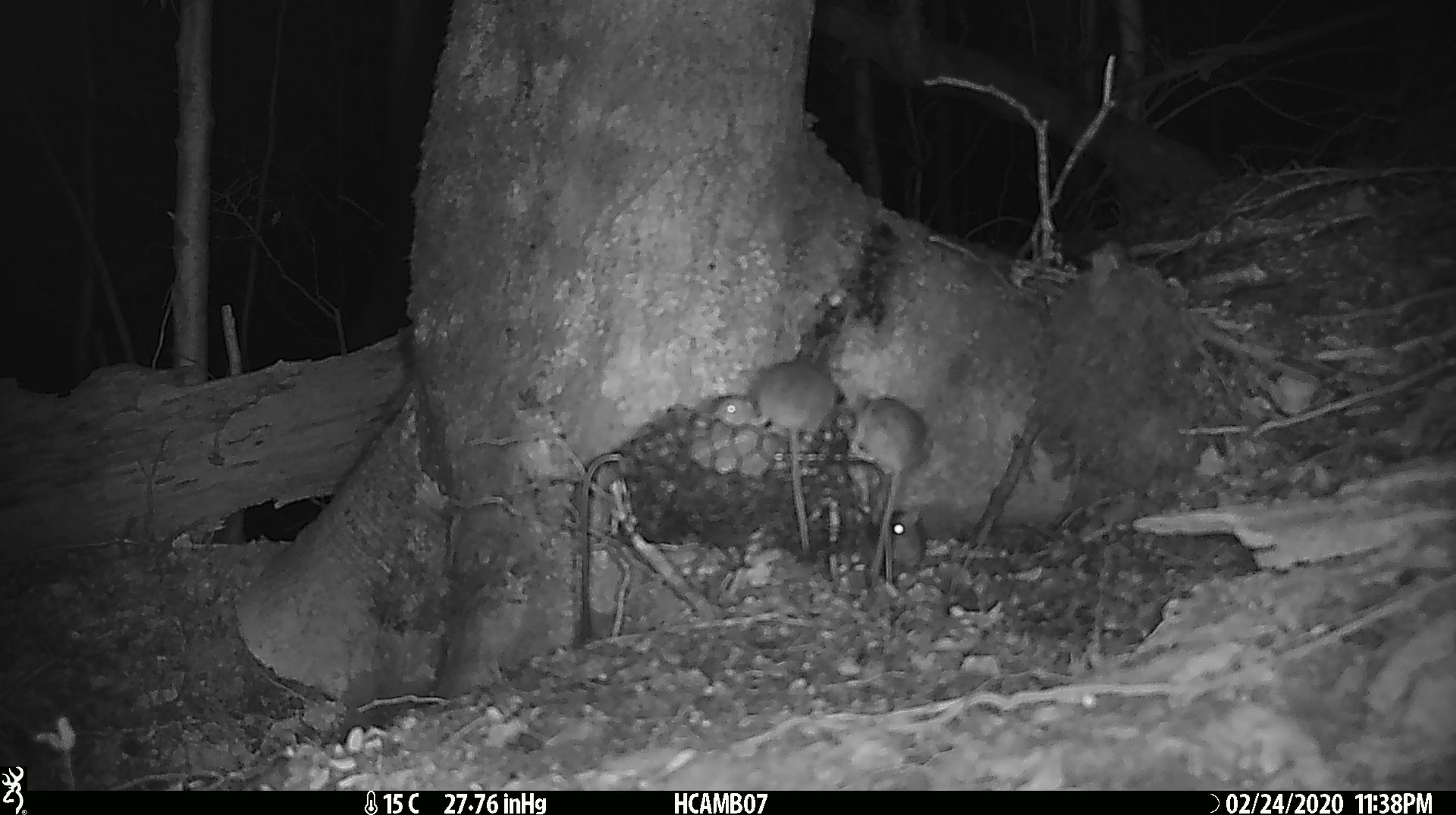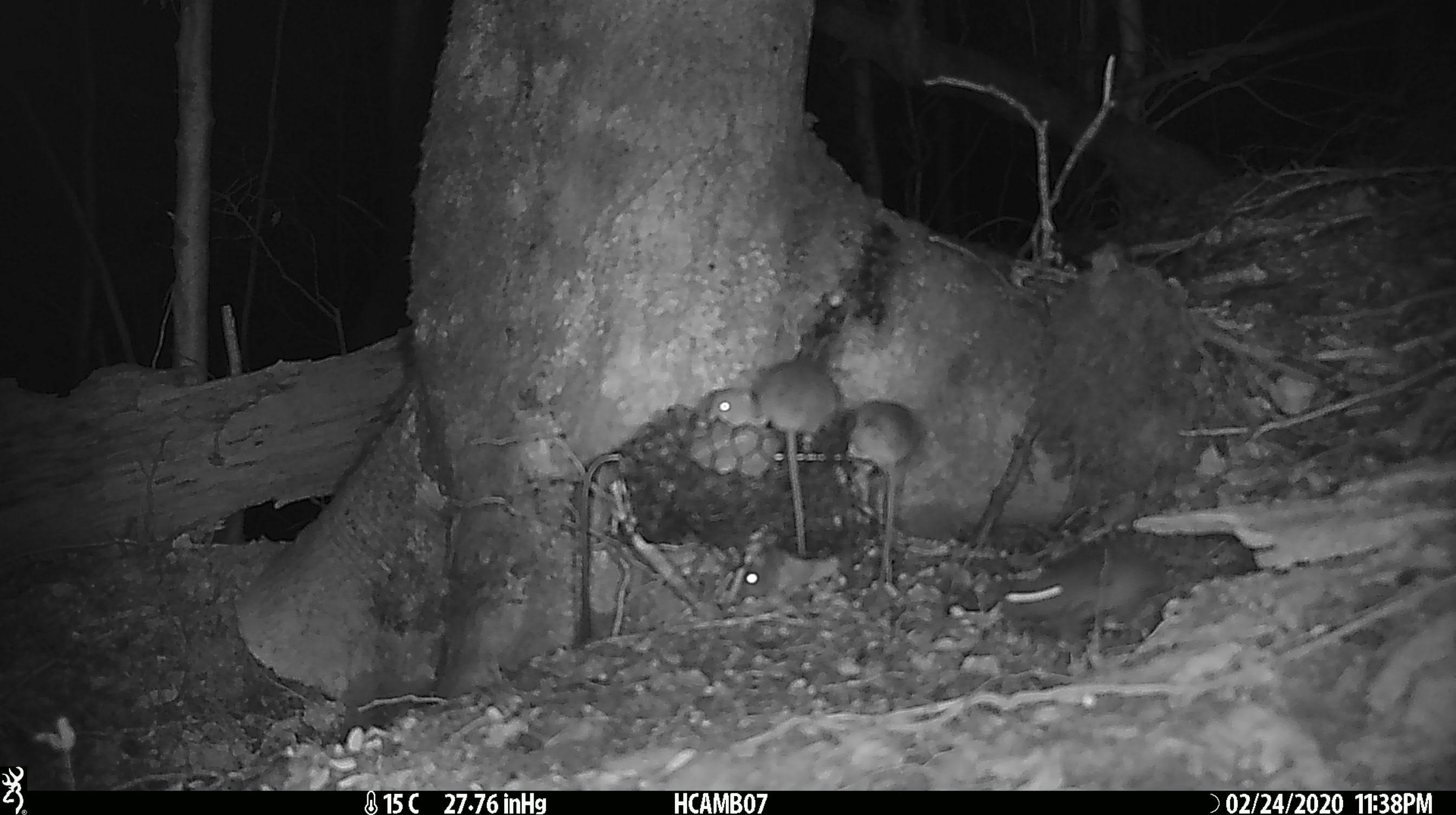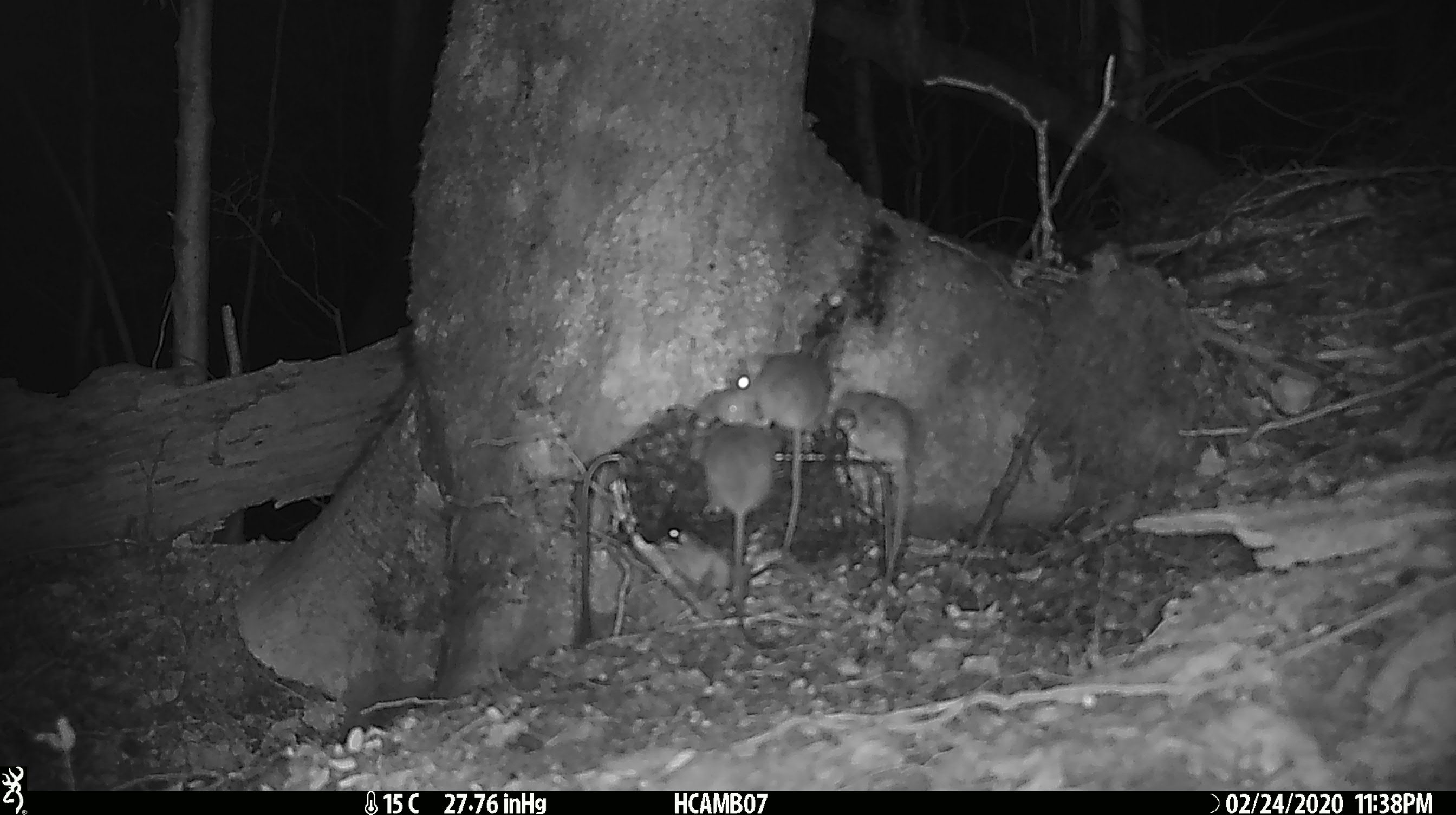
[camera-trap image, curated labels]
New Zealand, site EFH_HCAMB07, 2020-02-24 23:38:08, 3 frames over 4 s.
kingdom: Animalia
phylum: Chordata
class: Mammalia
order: Rodentia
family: Muridae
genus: Mus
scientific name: Mus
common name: mouse